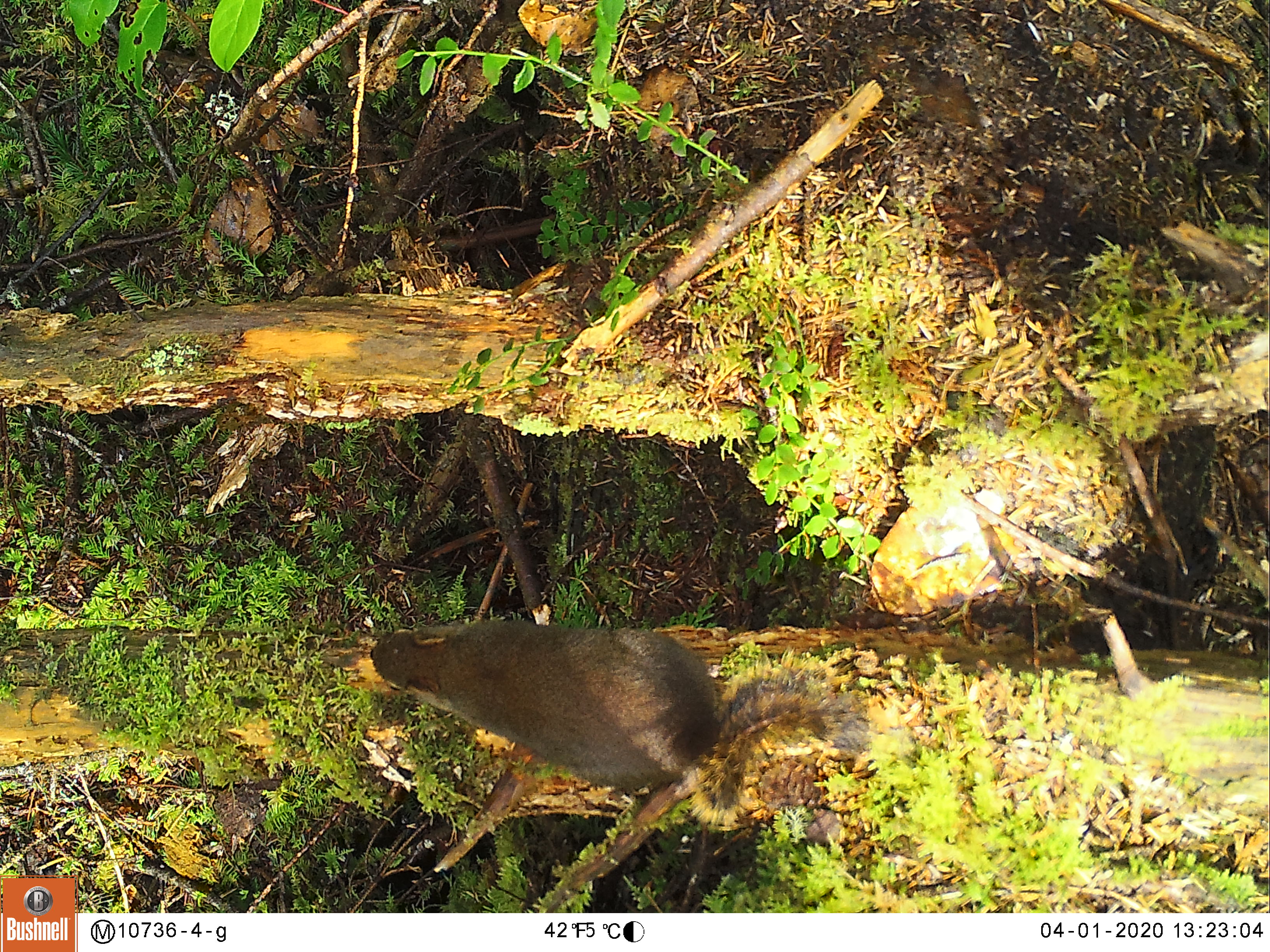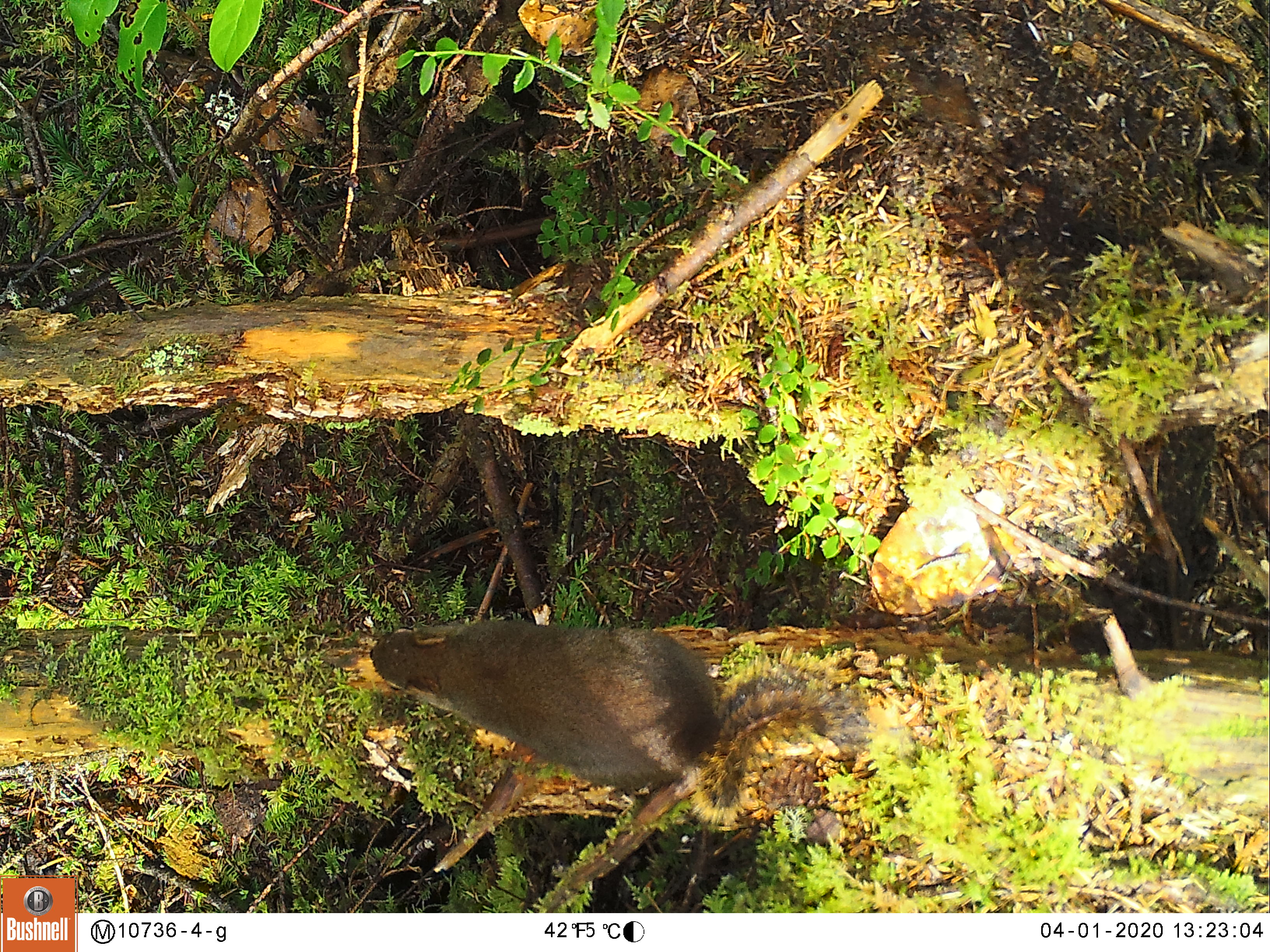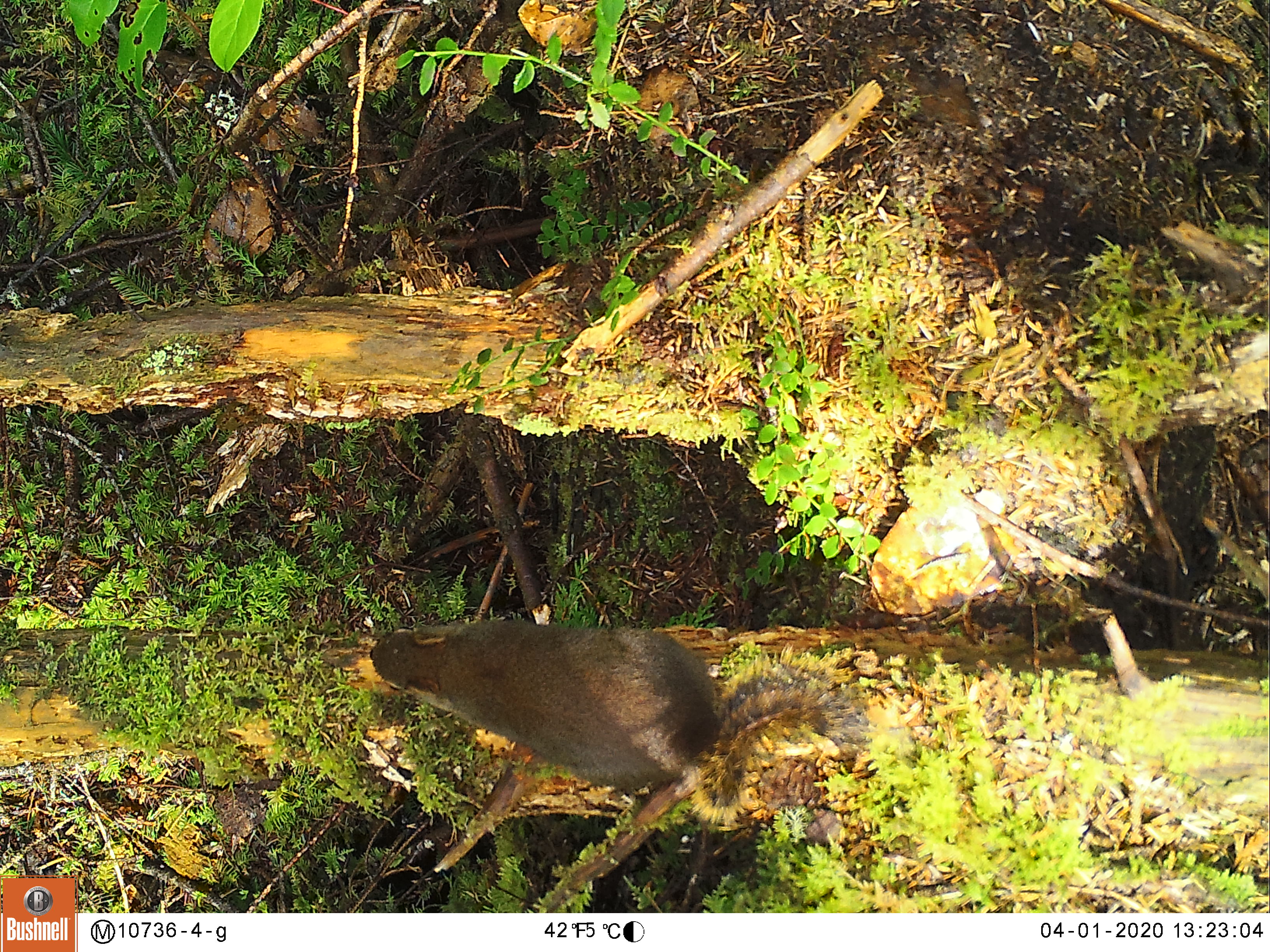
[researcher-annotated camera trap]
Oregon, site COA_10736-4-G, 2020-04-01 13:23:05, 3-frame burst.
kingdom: Animalia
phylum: Chordata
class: Mammalia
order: Rodentia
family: Sciuridae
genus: Tamiasciurus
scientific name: Tamiasciurus douglasii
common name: douglas squirrel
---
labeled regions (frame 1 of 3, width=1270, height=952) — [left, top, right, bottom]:
douglas squirrel: [360, 619, 857, 821]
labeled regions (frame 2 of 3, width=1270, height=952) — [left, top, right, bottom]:
douglas squirrel: [364, 619, 823, 791]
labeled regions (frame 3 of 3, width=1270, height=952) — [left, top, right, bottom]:
douglas squirrel: [353, 618, 872, 800]